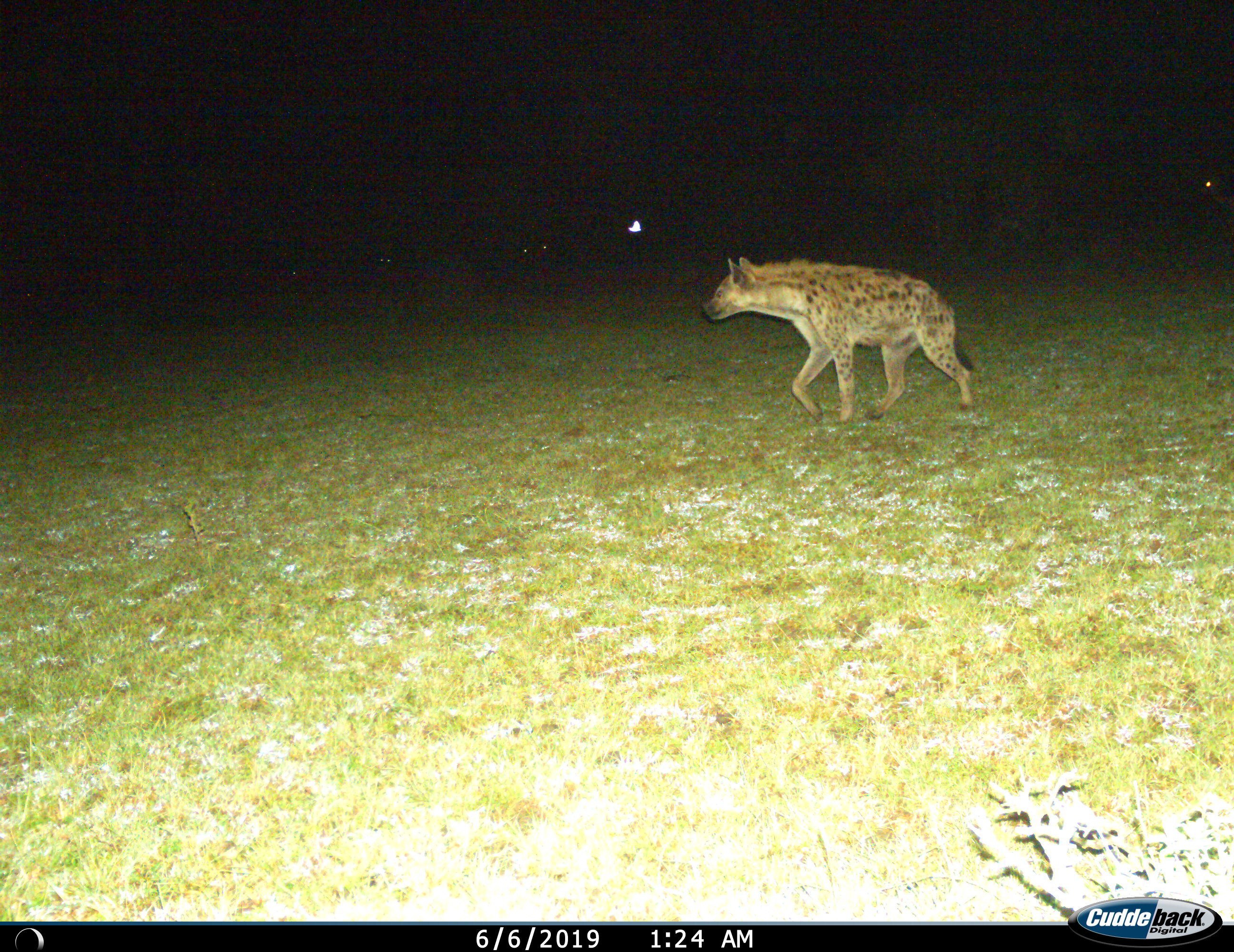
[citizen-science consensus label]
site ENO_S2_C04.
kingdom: Animalia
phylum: Chordata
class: Mammalia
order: Carnivora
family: Hyaenidae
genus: Crocuta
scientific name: Crocuta crocuta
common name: spotted hyena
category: hyenaspotted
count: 1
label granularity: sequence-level